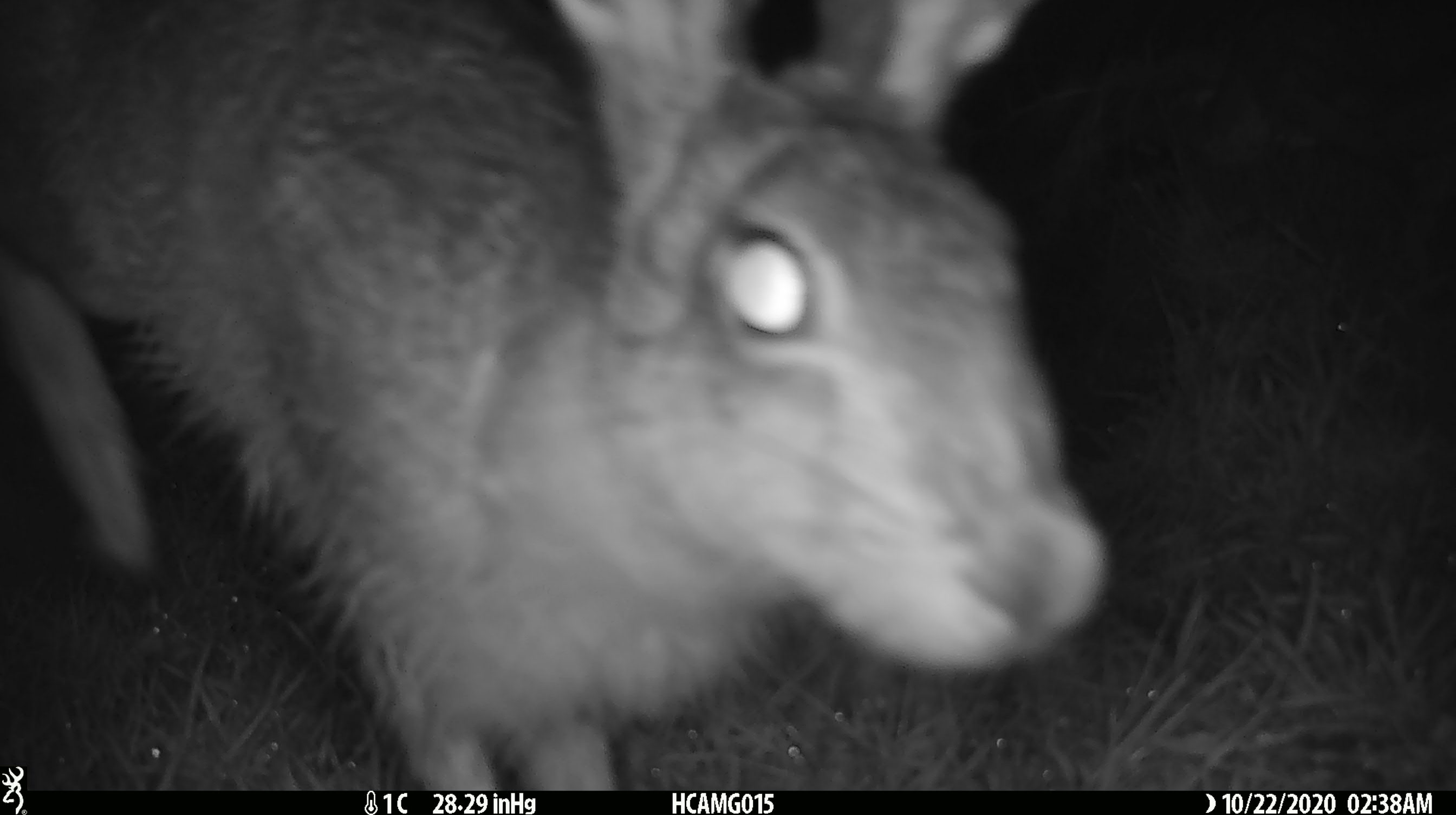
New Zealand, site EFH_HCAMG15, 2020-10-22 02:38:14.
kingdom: Animalia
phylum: Chordata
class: Mammalia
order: Lagomorpha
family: Leporidae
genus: Lepus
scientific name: Lepus europaeus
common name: brown hare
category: hare